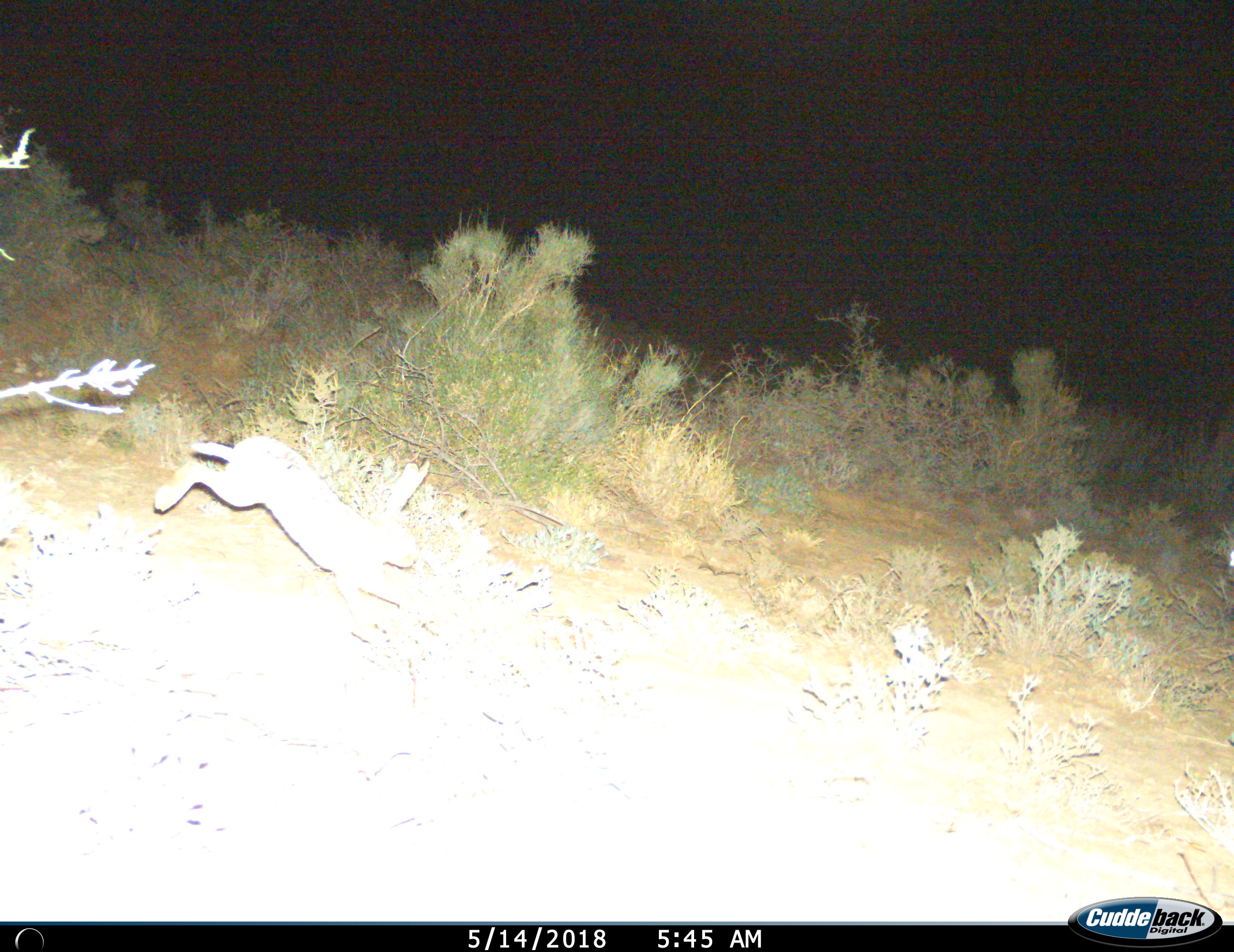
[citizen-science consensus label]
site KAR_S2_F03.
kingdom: Animalia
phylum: Chordata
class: Mammalia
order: Lagomorpha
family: Leporidae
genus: Lepus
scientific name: Lepus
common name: hare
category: hareunknown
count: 1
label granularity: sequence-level